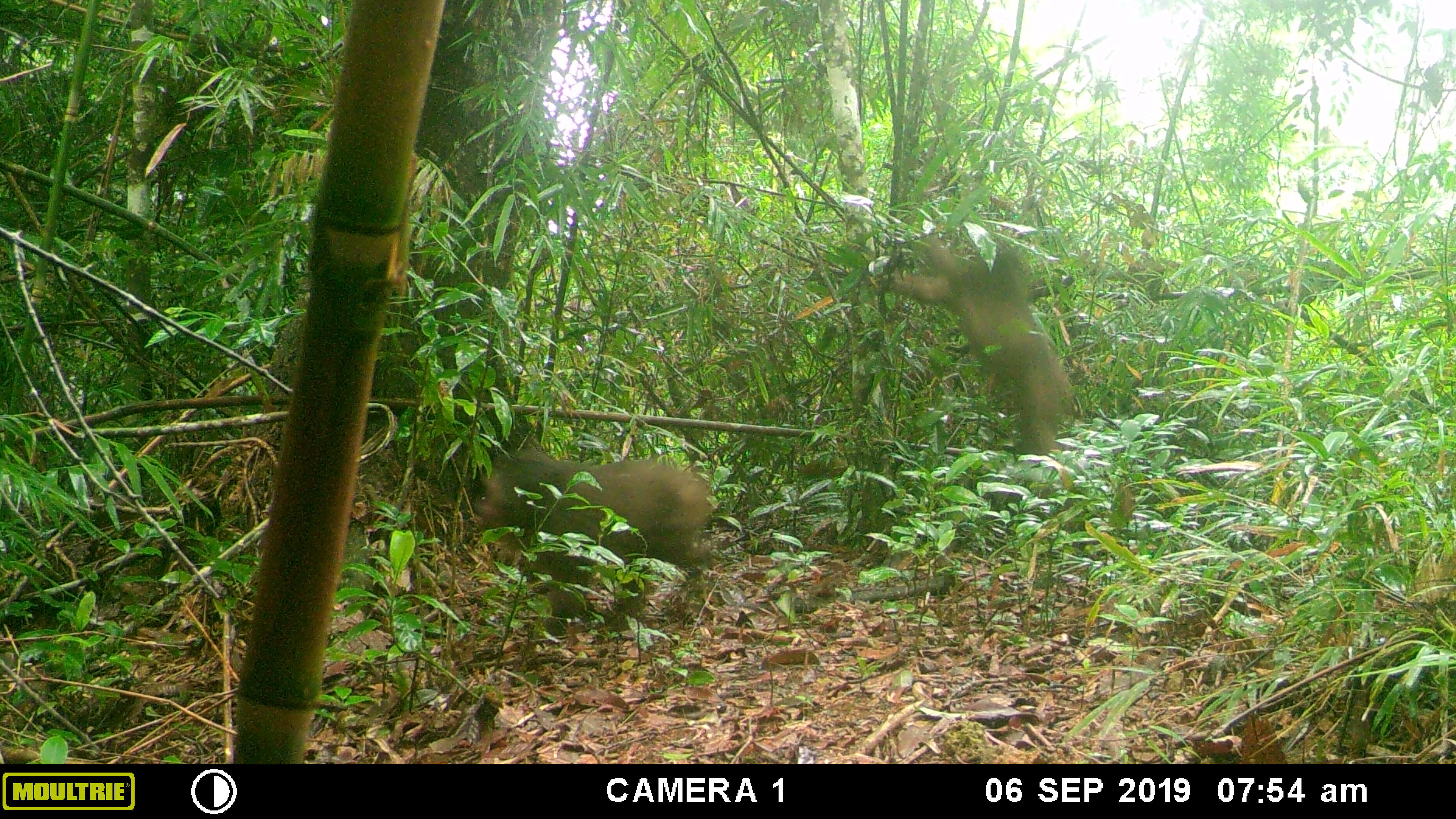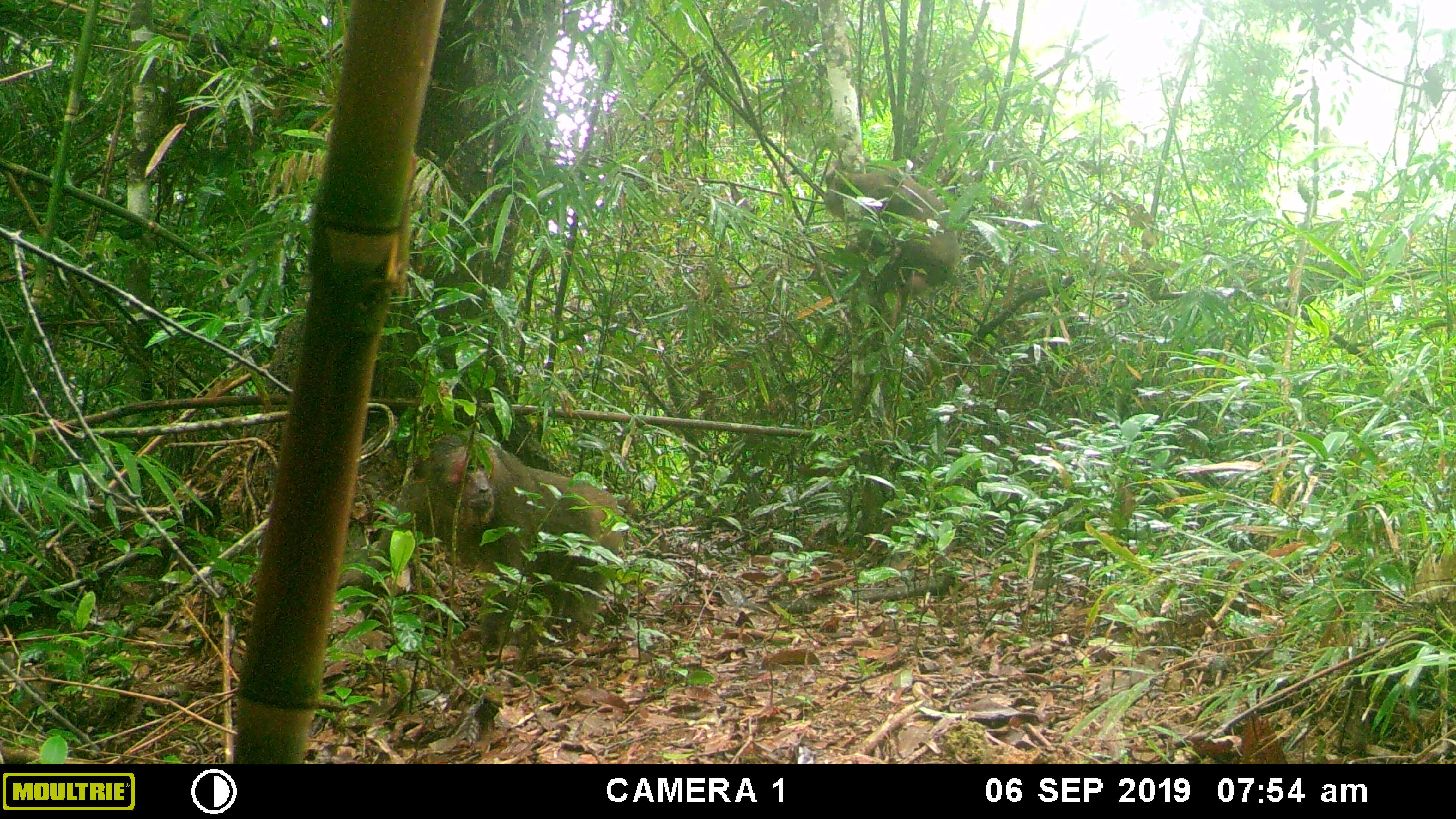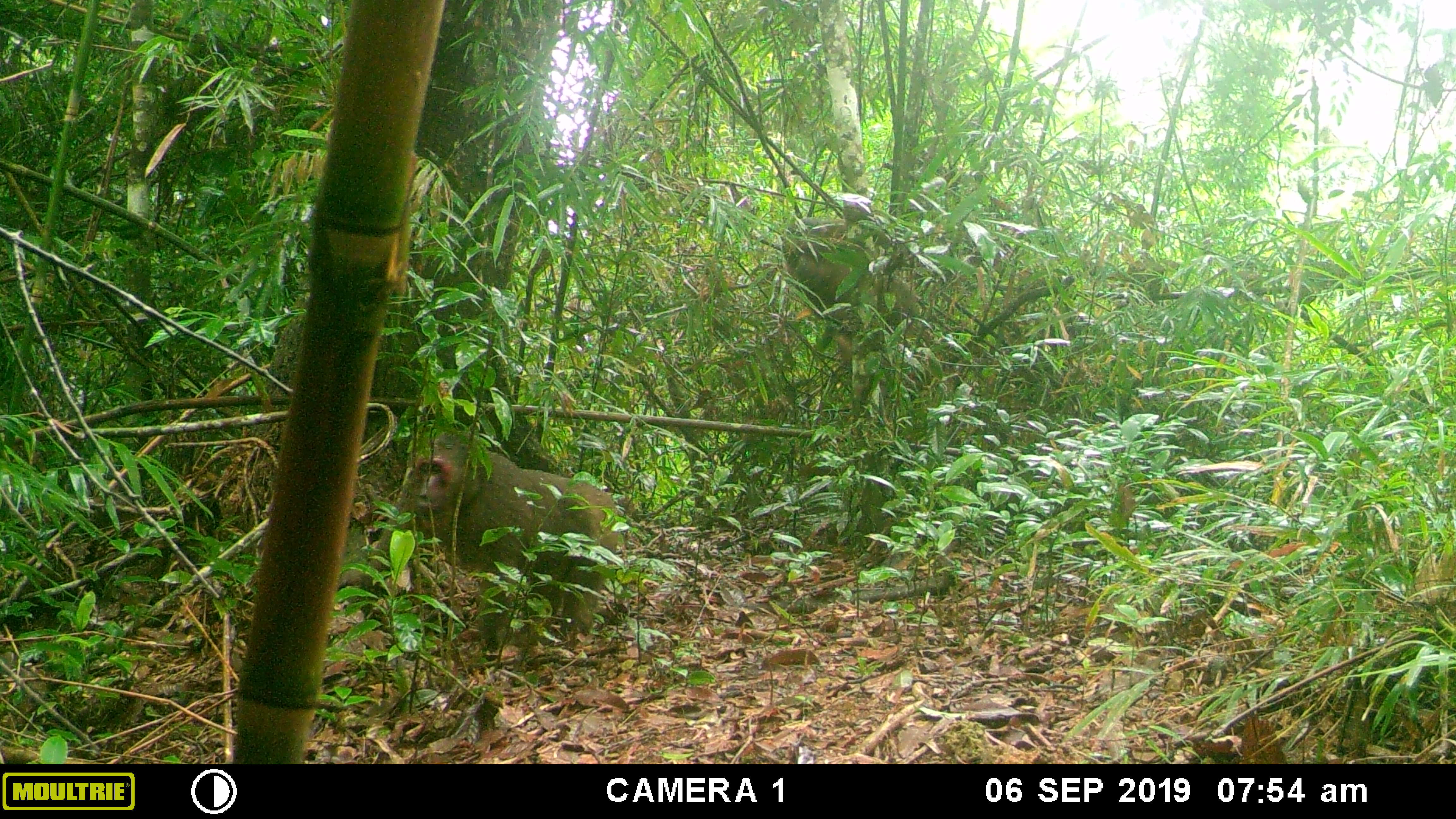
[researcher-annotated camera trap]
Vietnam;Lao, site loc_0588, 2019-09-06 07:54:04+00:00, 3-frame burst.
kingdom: Animalia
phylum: Chordata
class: Mammalia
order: Primates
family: Cercopithecidae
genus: Macaca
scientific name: Macaca arctoides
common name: stump-tailed macaque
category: stump tailed macaque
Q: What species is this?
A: Stump tailed macaque (stump-tailed macaque) (Macaca arctoides).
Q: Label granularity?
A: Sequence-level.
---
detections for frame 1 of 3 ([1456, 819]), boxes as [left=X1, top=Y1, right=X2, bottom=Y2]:
stump tailed macaque: [left=476, top=446, right=707, bottom=633]; [left=886, top=230, right=1076, bottom=454]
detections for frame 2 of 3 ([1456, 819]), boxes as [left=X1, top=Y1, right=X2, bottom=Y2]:
stump tailed macaque: [left=404, top=425, right=628, bottom=636]; [left=818, top=157, right=957, bottom=291]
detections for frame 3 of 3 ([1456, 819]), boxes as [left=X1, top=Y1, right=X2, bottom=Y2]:
stump tailed macaque: [left=404, top=425, right=628, bottom=636]; [left=781, top=210, right=933, bottom=362]